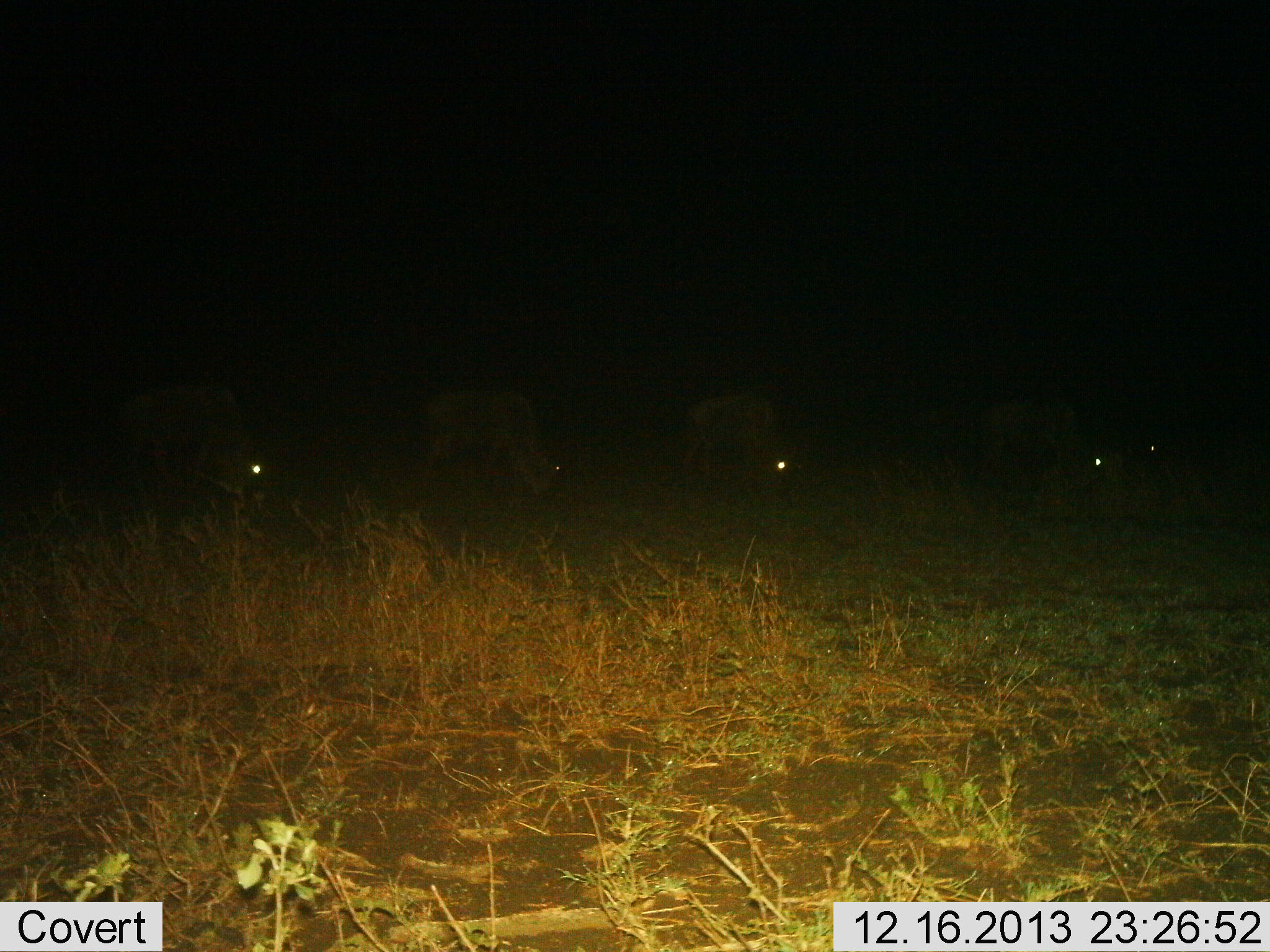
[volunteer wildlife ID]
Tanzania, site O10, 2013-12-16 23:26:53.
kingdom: Animalia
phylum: Chordata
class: Mammalia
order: Artiodactyla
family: Bovidae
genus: Connochaetes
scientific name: Connochaetes taurinus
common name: blue wildebeest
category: wildebeest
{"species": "wildebeest (blue wildebeest) (Connochaetes taurinus)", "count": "5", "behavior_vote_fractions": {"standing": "20%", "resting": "0%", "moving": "0%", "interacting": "0%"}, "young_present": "0%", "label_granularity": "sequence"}